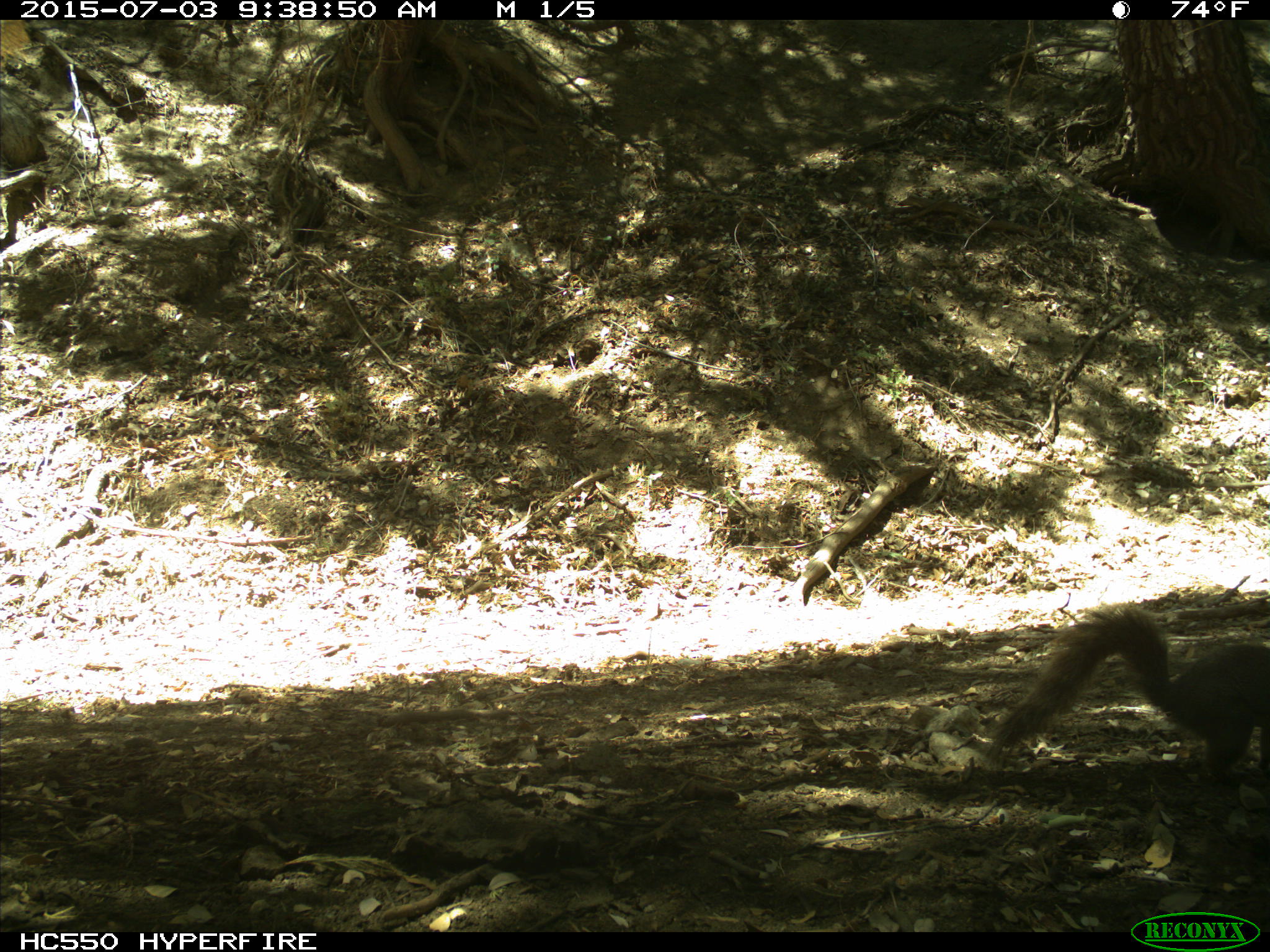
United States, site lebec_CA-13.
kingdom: Animalia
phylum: Chordata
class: Mammalia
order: Rodentia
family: Sciuridae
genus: Sciurus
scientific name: Sciurus carolinensis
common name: eastern gray squirrel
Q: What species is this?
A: Sciurus carolinensis (eastern gray squirrel).